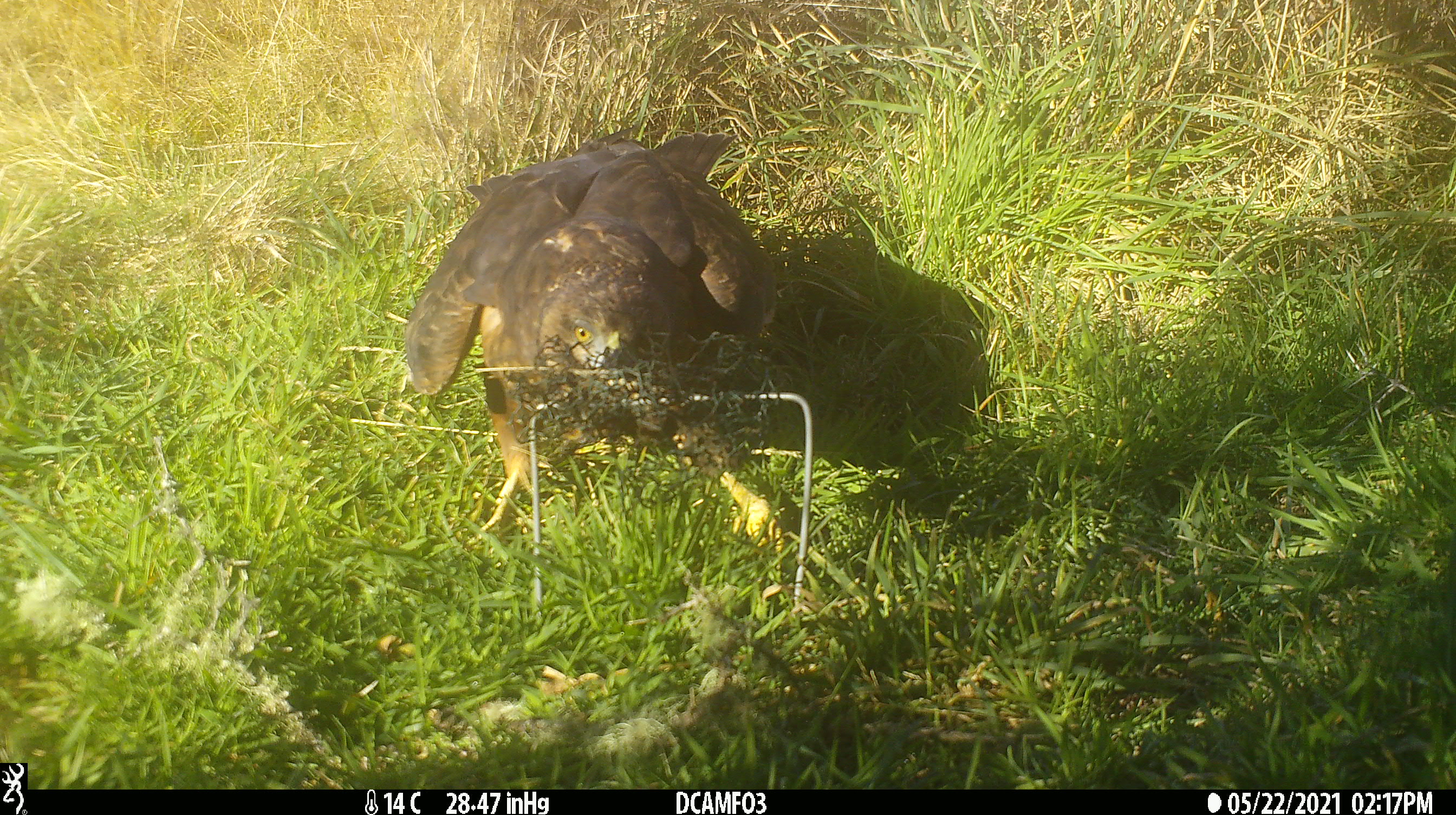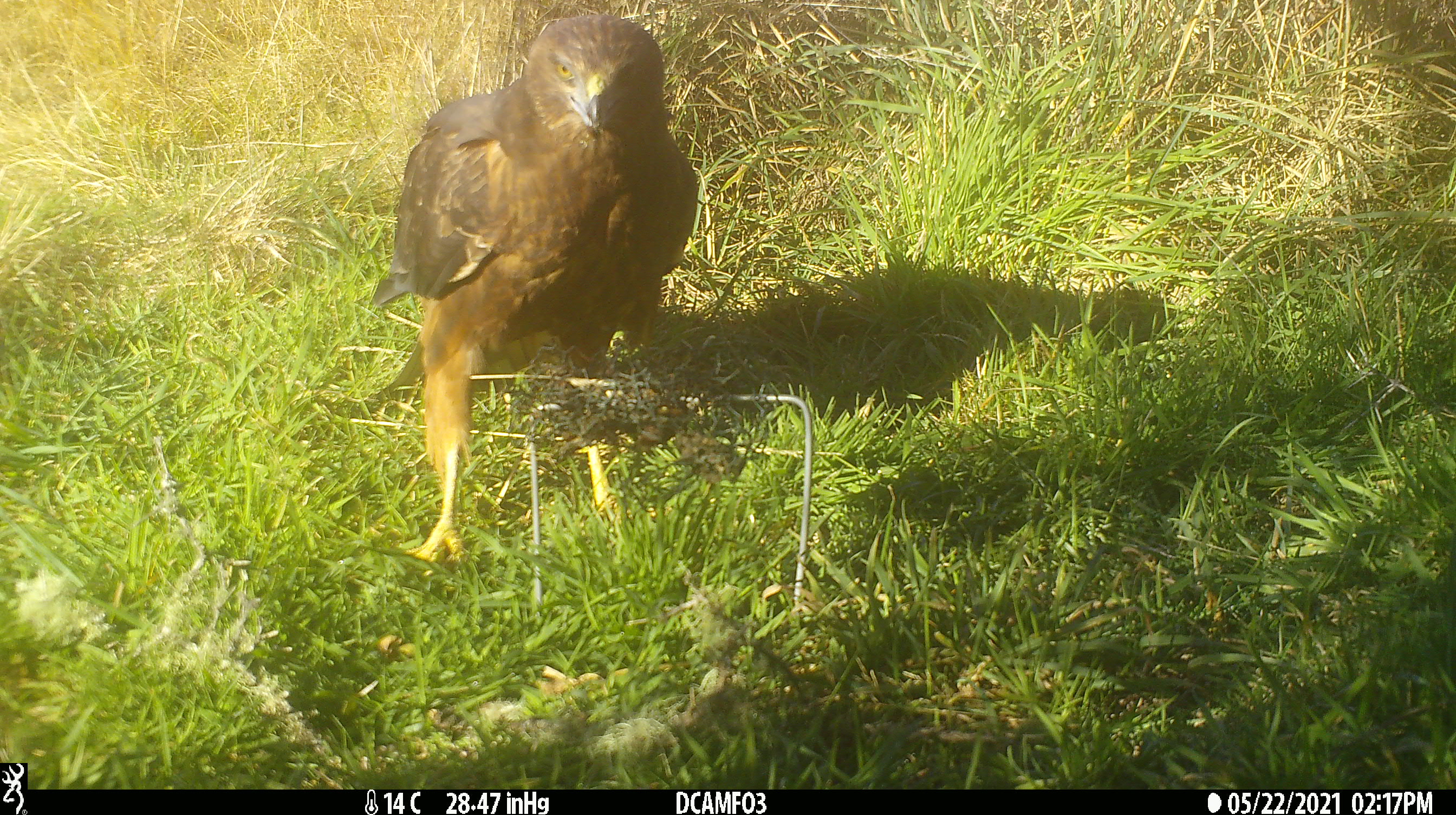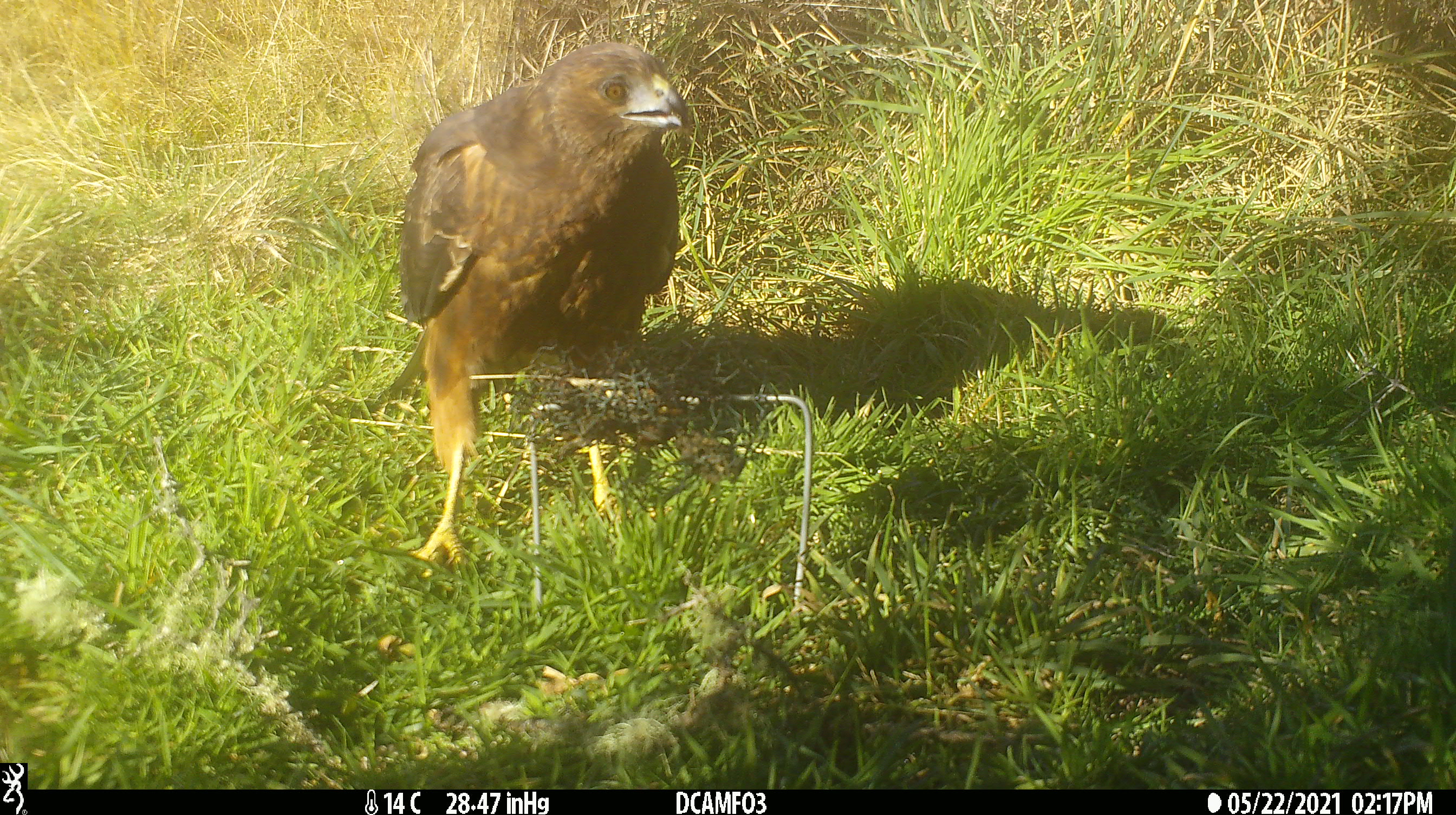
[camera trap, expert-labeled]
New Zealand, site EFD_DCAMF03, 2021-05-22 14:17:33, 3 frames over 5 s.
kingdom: Animalia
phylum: Chordata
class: Aves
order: Accipitriformes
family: Accipitridae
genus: Circus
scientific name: Circus approximans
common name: swamp harrier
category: harrier